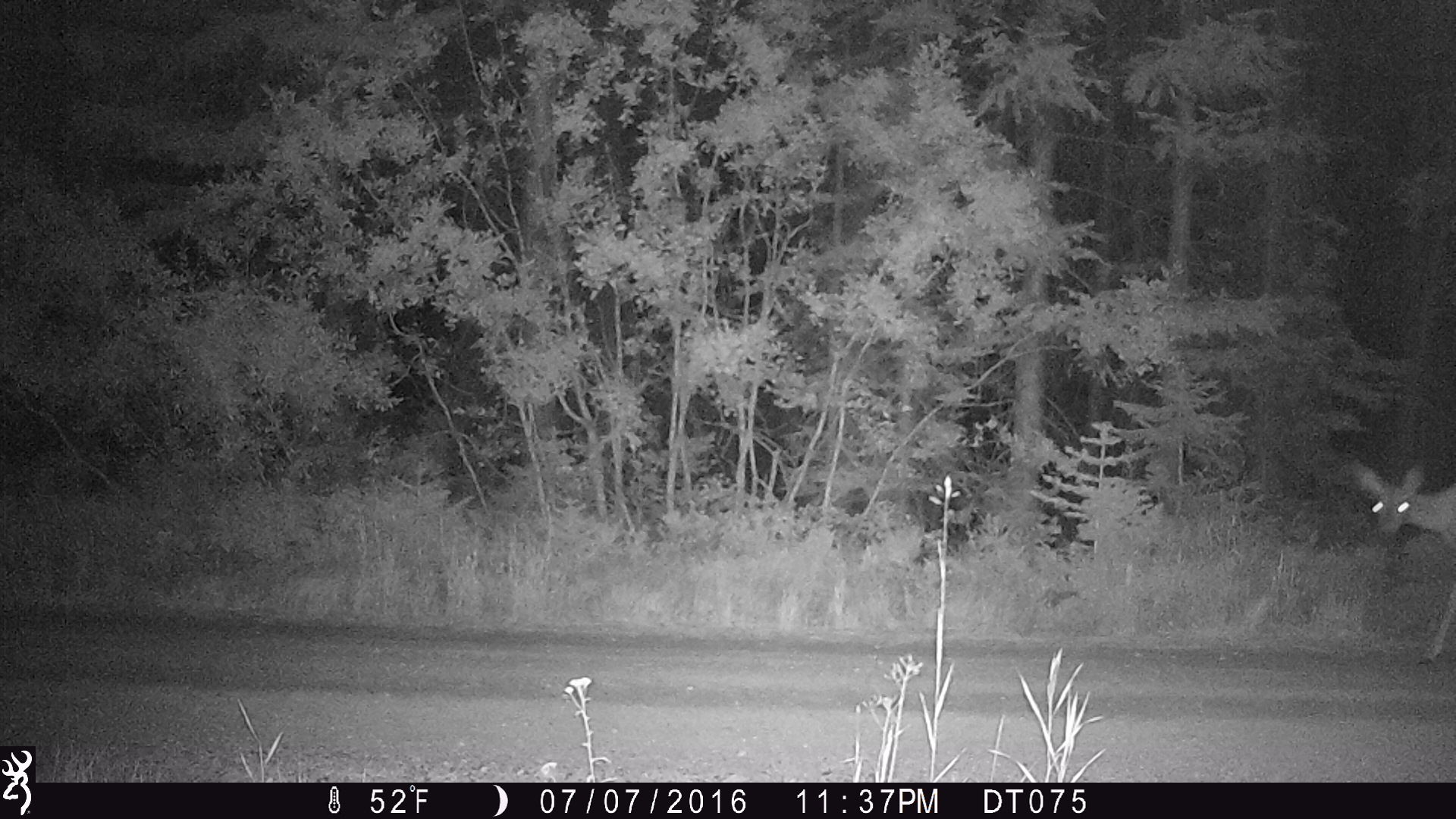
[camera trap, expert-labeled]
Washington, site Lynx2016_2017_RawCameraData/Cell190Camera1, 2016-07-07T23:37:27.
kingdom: Animalia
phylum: Chordata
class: Mammalia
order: Artiodactyla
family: Cervidae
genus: Odocoileus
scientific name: Odocoileus hemionus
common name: mule deer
Odocoileus hemionus (mule deer). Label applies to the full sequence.